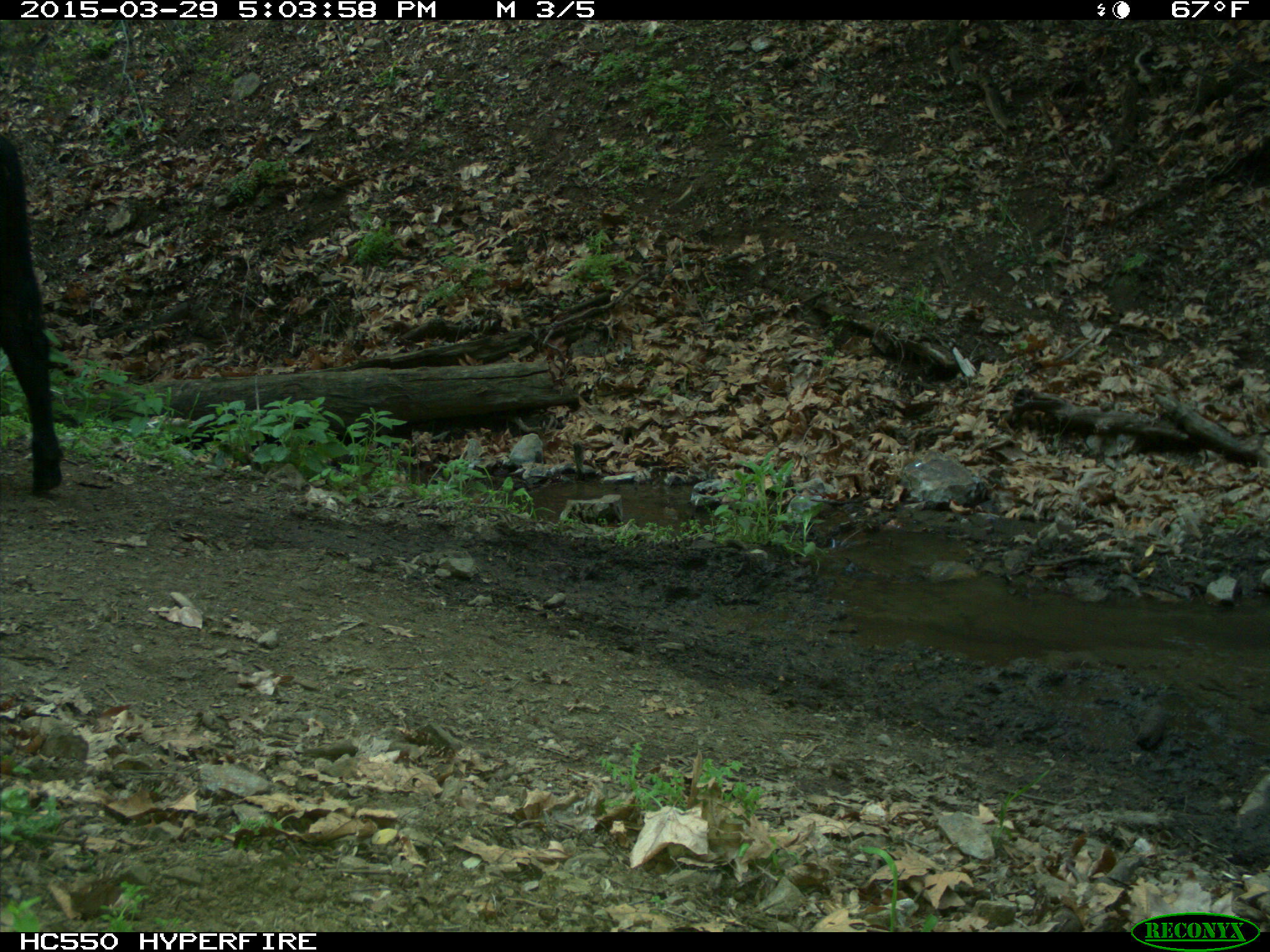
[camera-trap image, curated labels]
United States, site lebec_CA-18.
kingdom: Animalia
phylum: Chordata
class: Mammalia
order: Artiodactyla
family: Bovidae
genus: Bos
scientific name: Bos taurus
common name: domestic cow